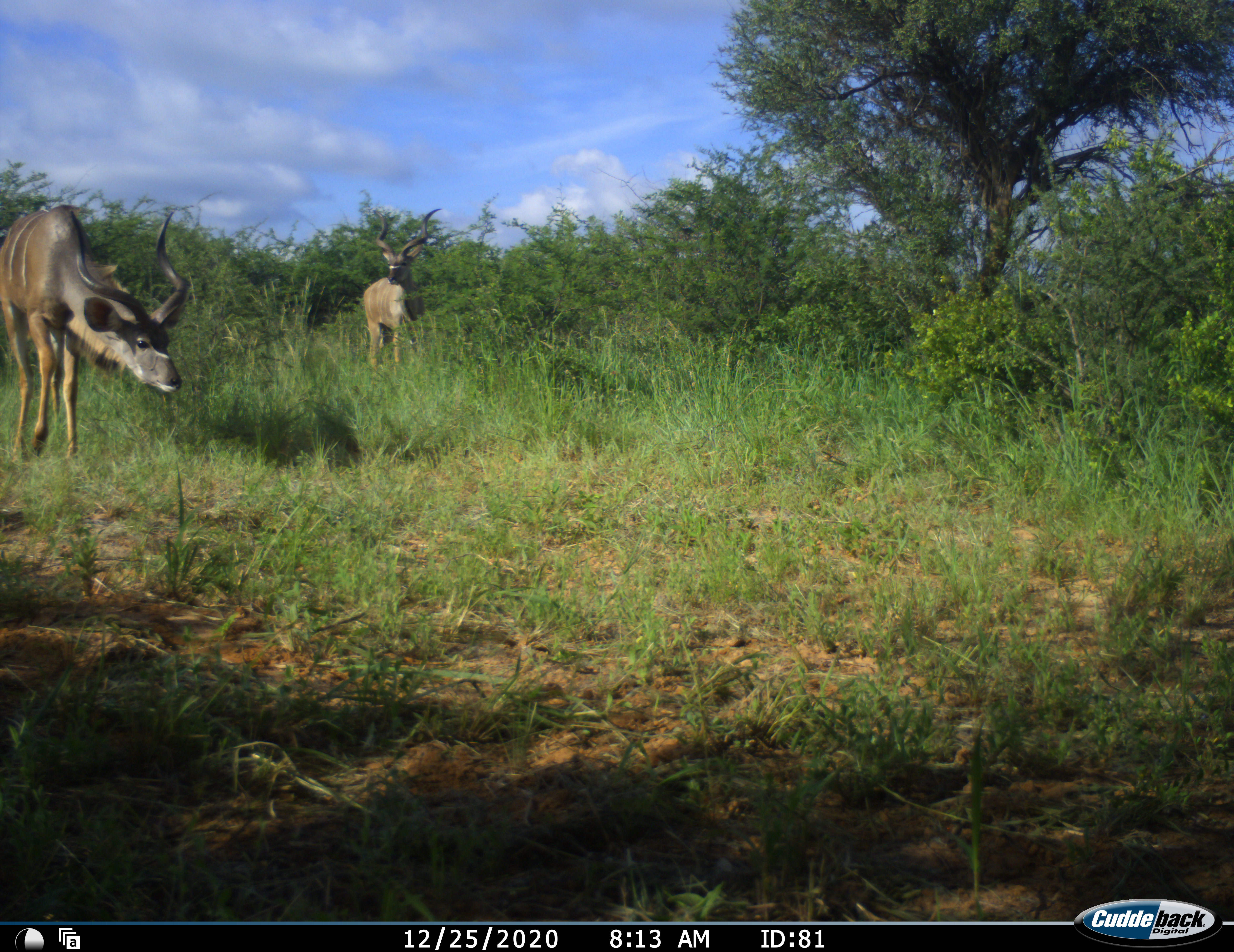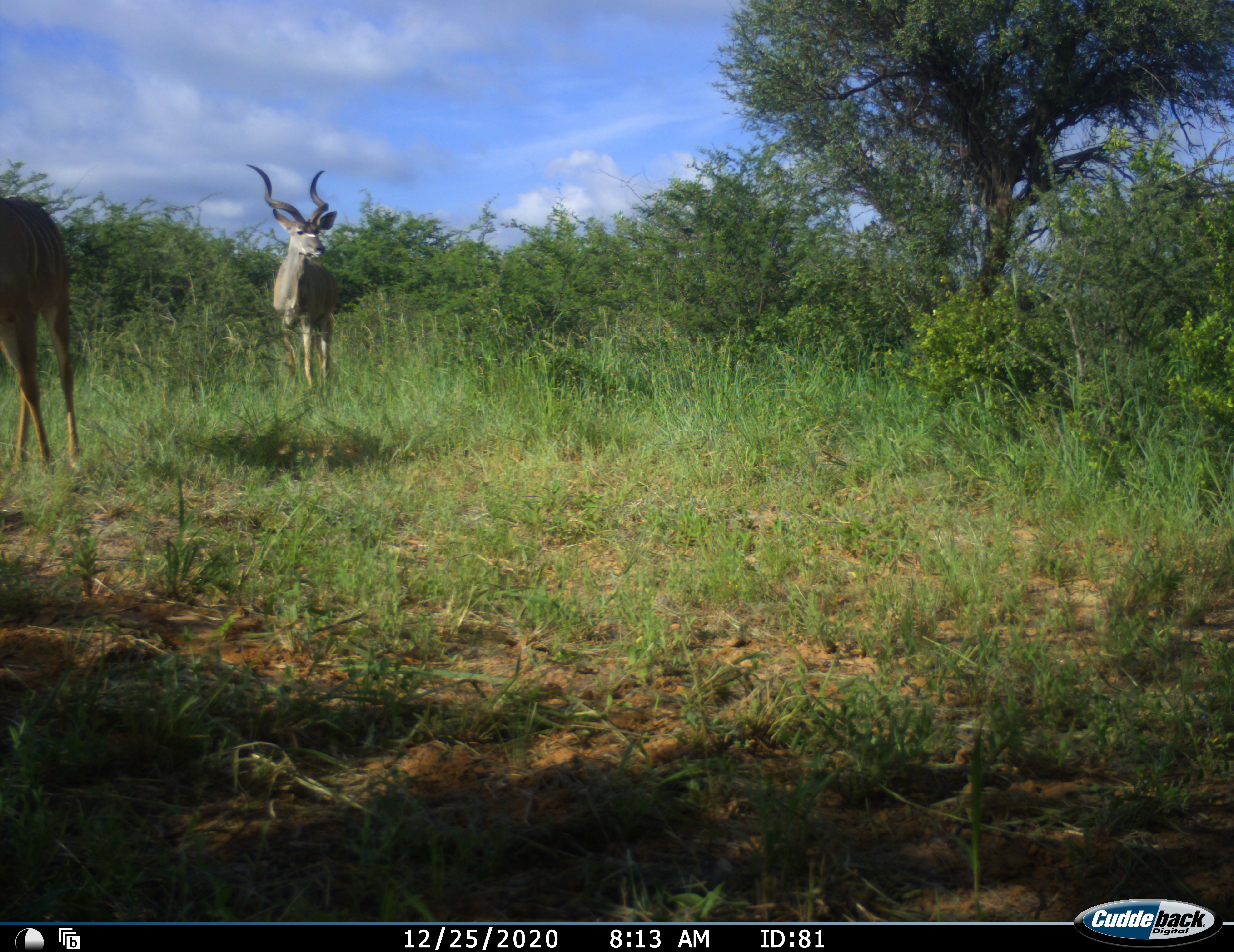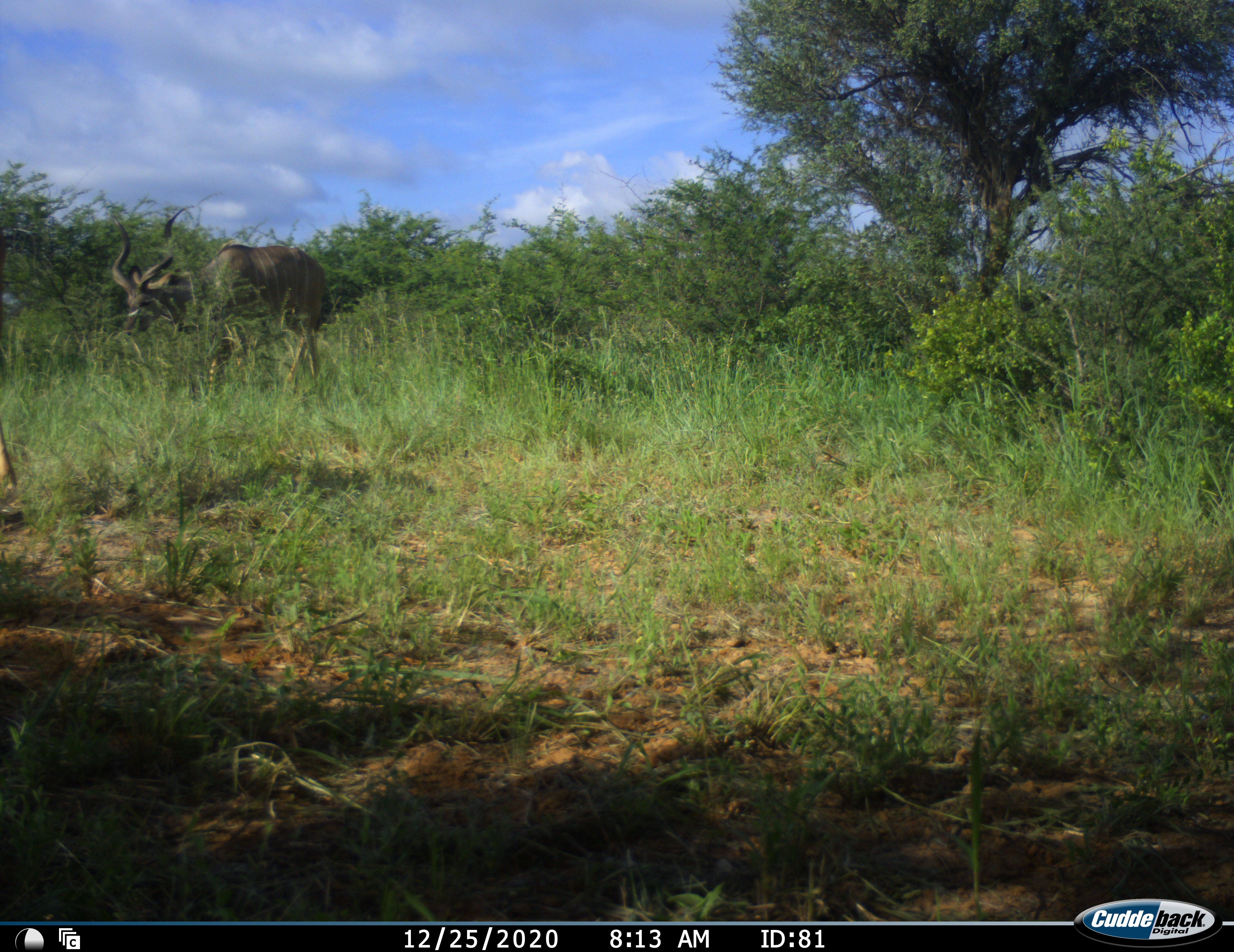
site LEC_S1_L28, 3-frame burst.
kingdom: Animalia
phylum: Chordata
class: Mammalia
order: Artiodactyla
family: Bovidae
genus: Tragelaphus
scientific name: Tragelaphus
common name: kudu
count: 2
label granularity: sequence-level